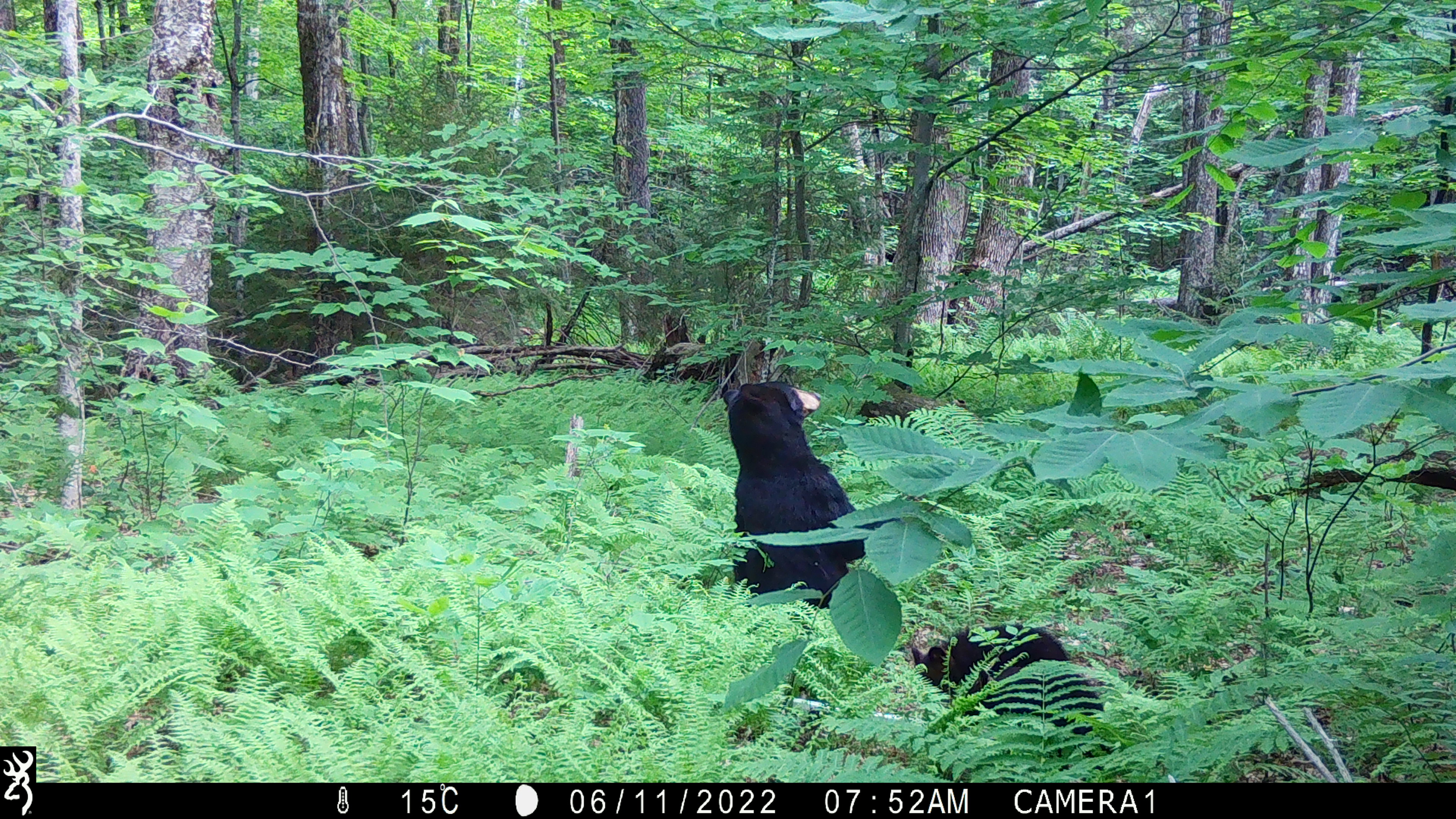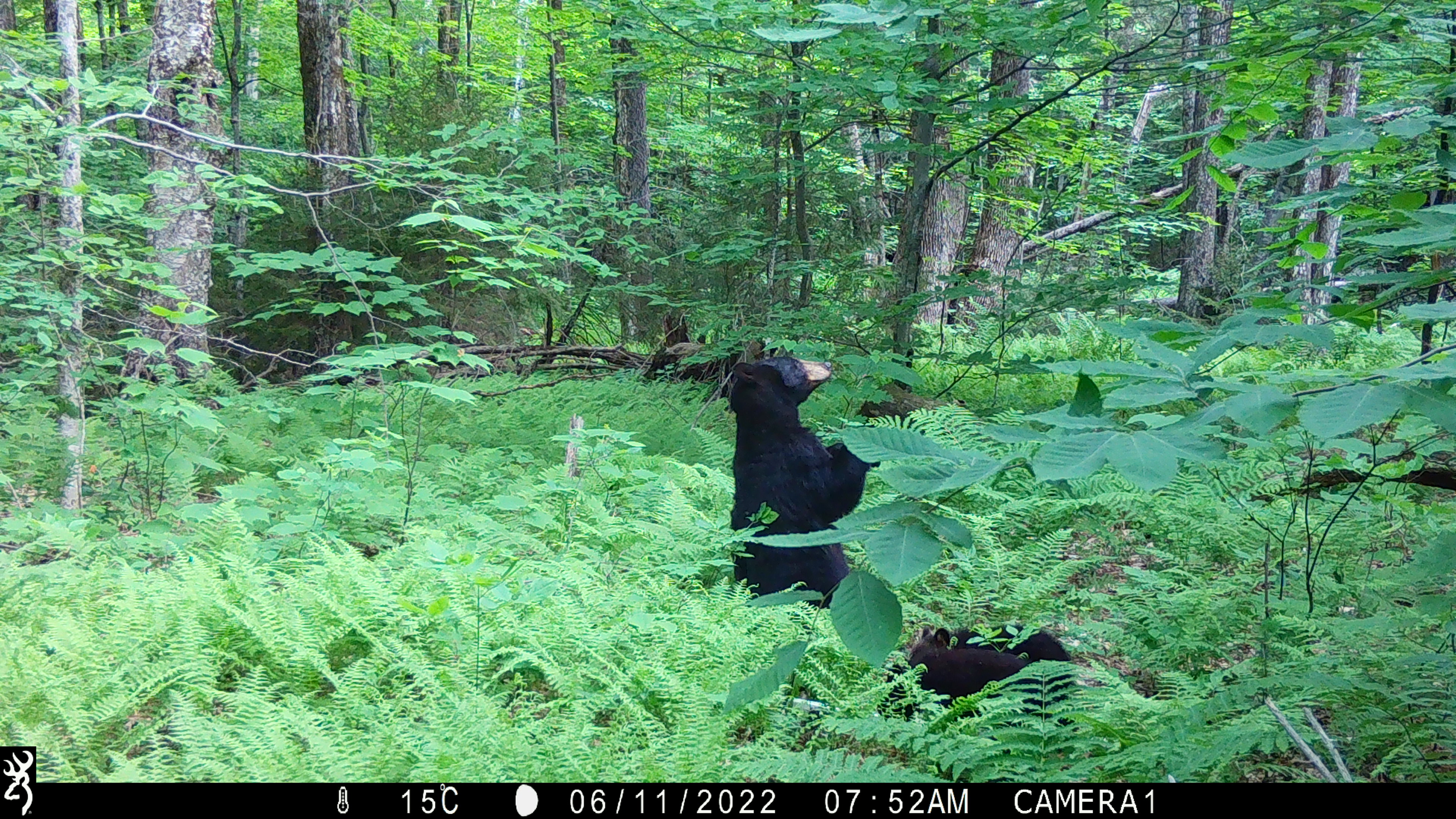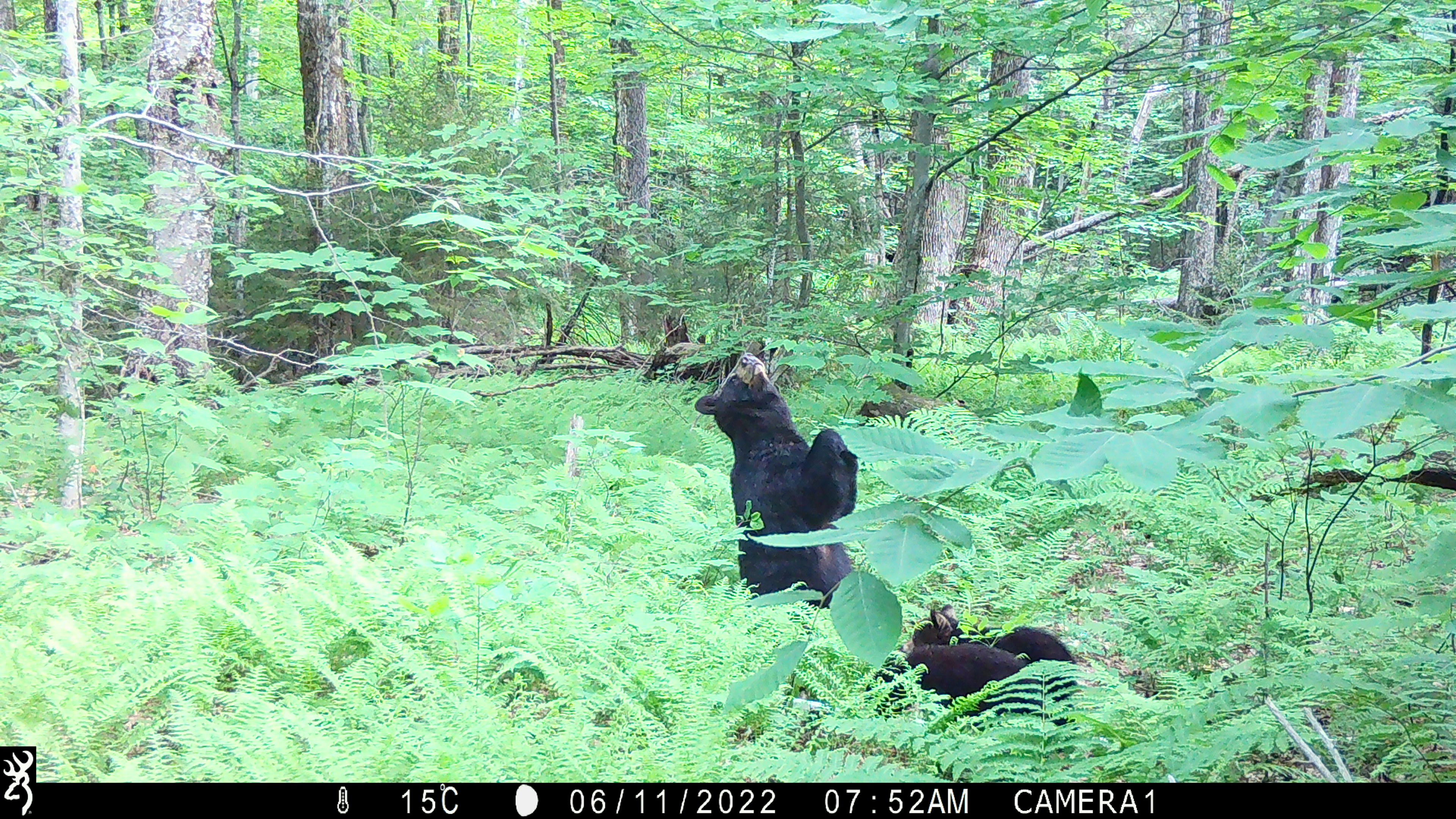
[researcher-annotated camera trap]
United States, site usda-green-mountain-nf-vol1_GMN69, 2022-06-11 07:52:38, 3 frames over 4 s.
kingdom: Animalia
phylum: Chordata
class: Mammalia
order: Carnivora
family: Ursidae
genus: Ursus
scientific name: Ursus americanus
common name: black bear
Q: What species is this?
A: Black bear (Ursus americanus).